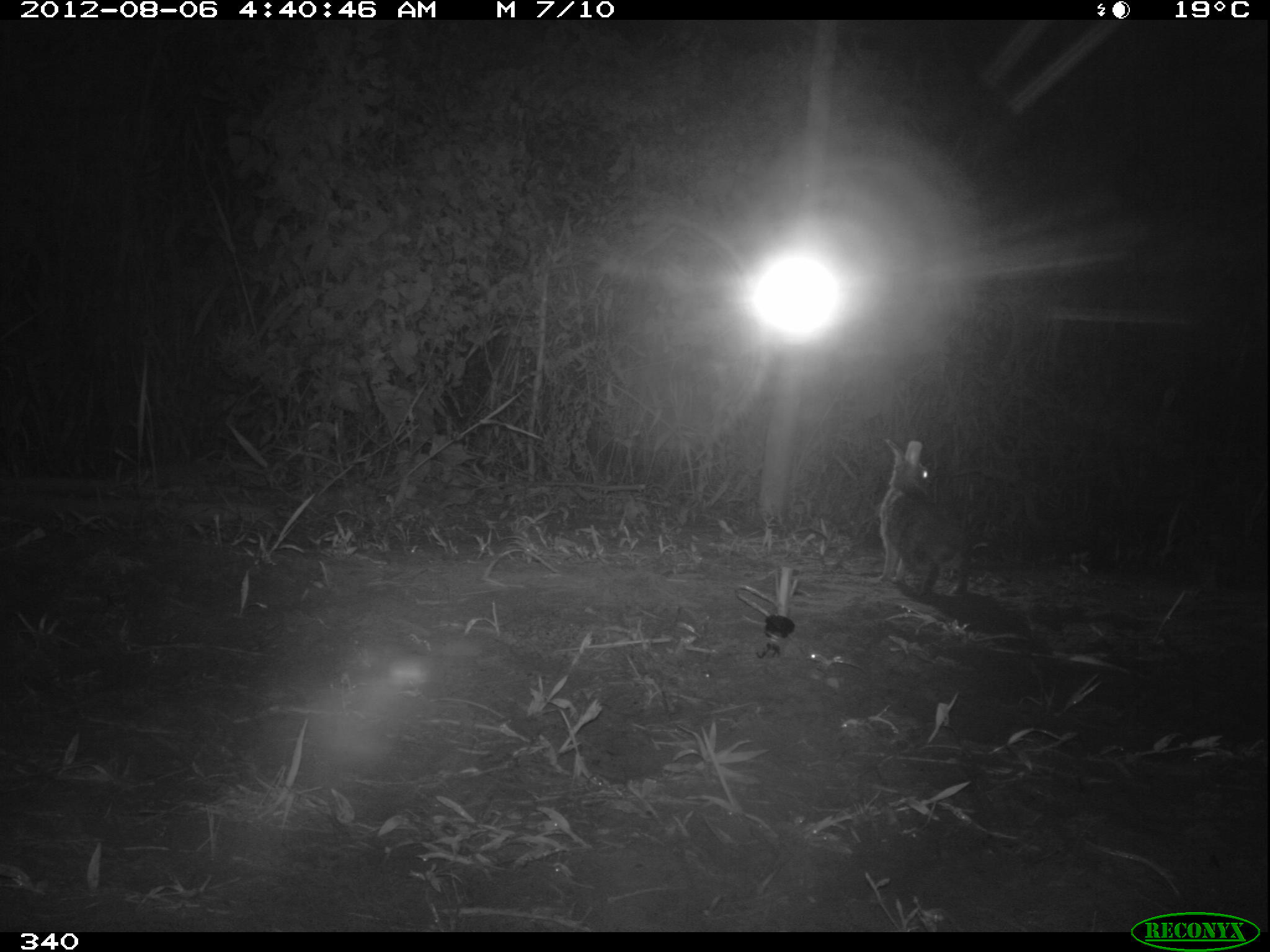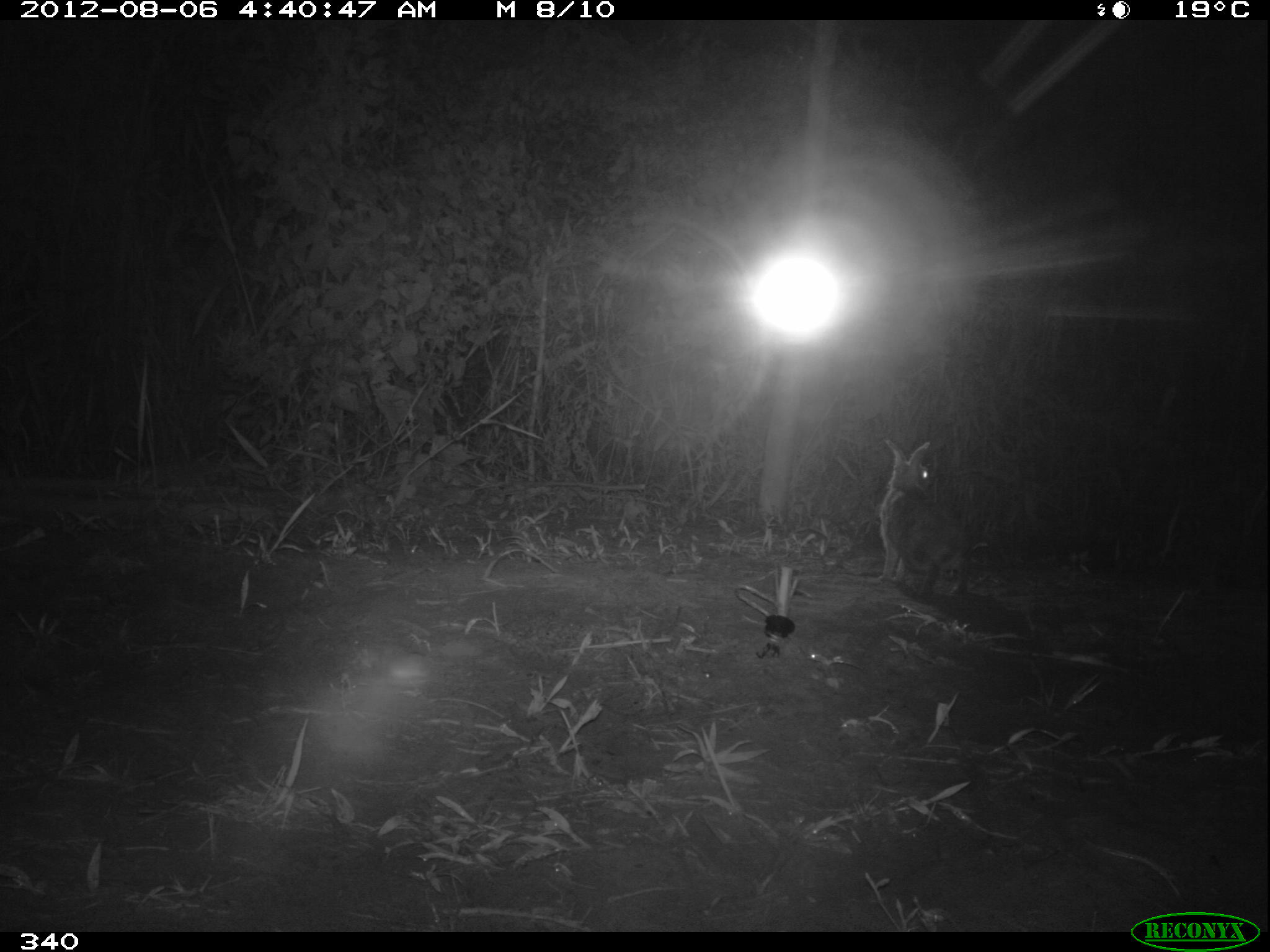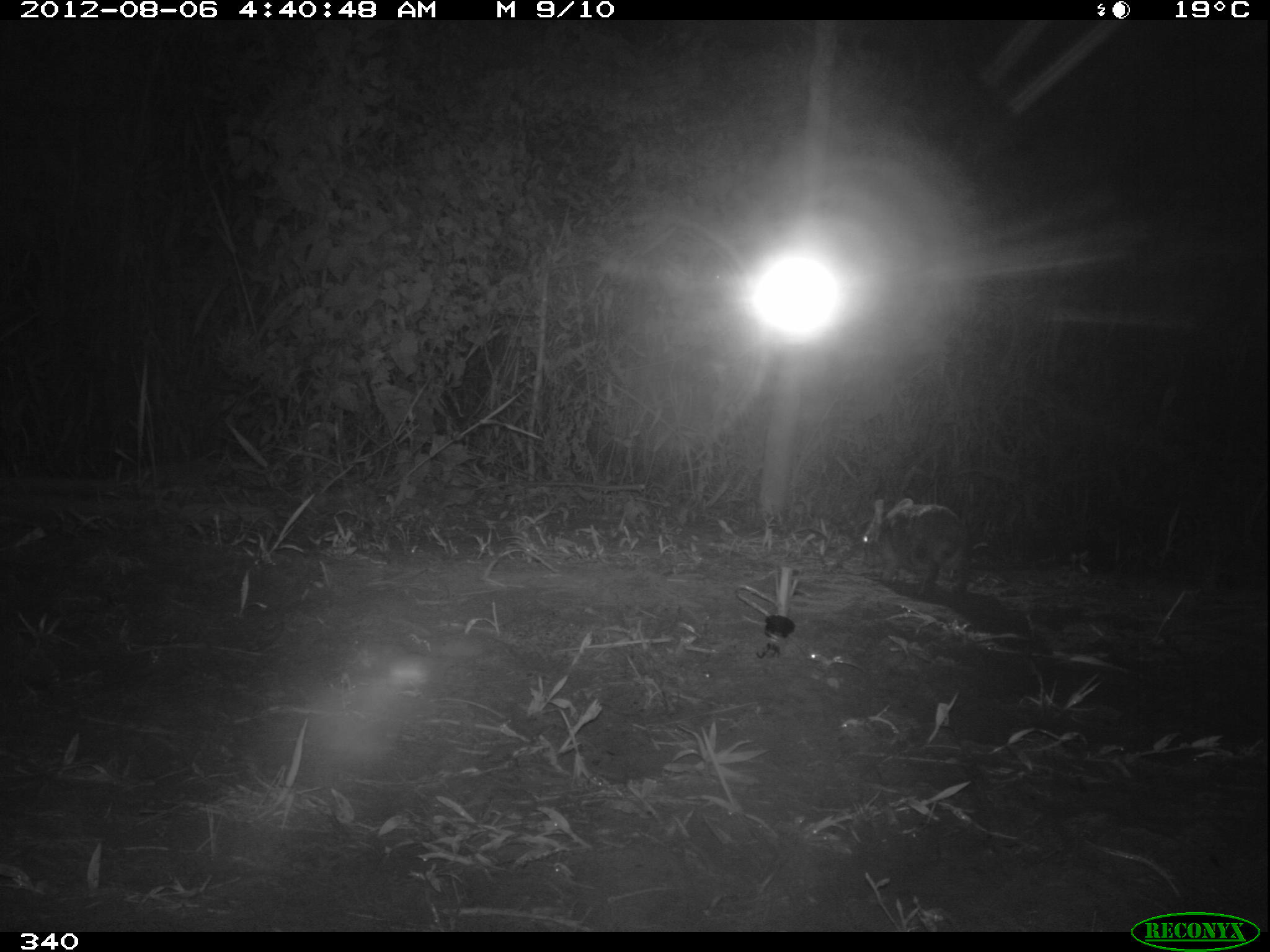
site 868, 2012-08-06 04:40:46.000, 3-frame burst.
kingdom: Animalia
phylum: Chordata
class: Mammalia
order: Lagomorpha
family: Leporidae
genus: Sylvilagus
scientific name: Sylvilagus brasiliensis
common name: tapeti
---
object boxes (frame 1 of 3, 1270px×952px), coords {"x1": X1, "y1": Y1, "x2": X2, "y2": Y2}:
sylvilagus brasiliensis: {"x1": 880, "y1": 437, "x2": 973, "y2": 596}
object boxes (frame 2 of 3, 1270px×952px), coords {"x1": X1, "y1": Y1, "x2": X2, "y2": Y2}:
sylvilagus brasiliensis: {"x1": 875, "y1": 438, "x2": 972, "y2": 600}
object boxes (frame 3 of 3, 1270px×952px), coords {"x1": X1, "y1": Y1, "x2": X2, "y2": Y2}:
sylvilagus brasiliensis: {"x1": 861, "y1": 498, "x2": 972, "y2": 597}